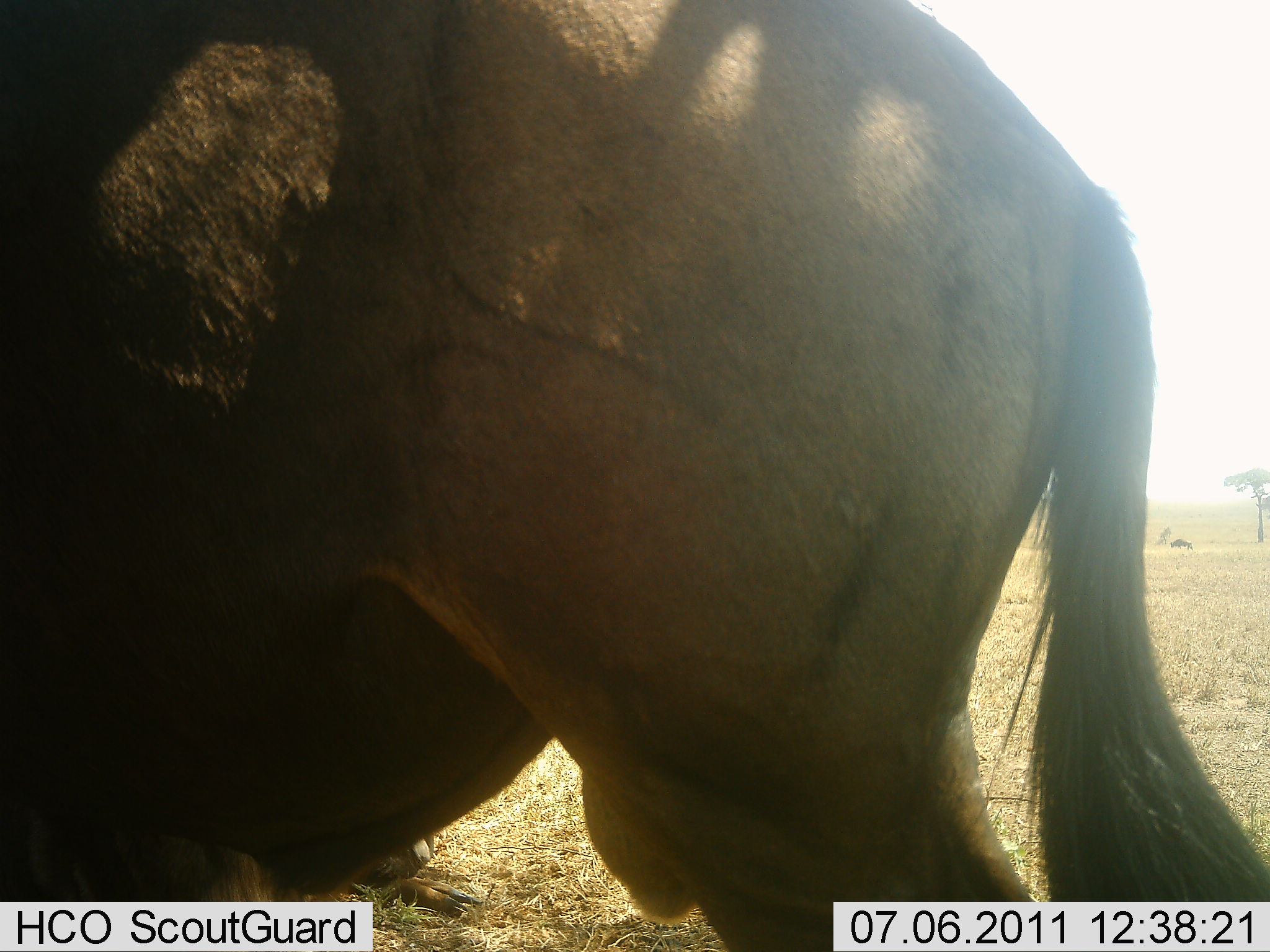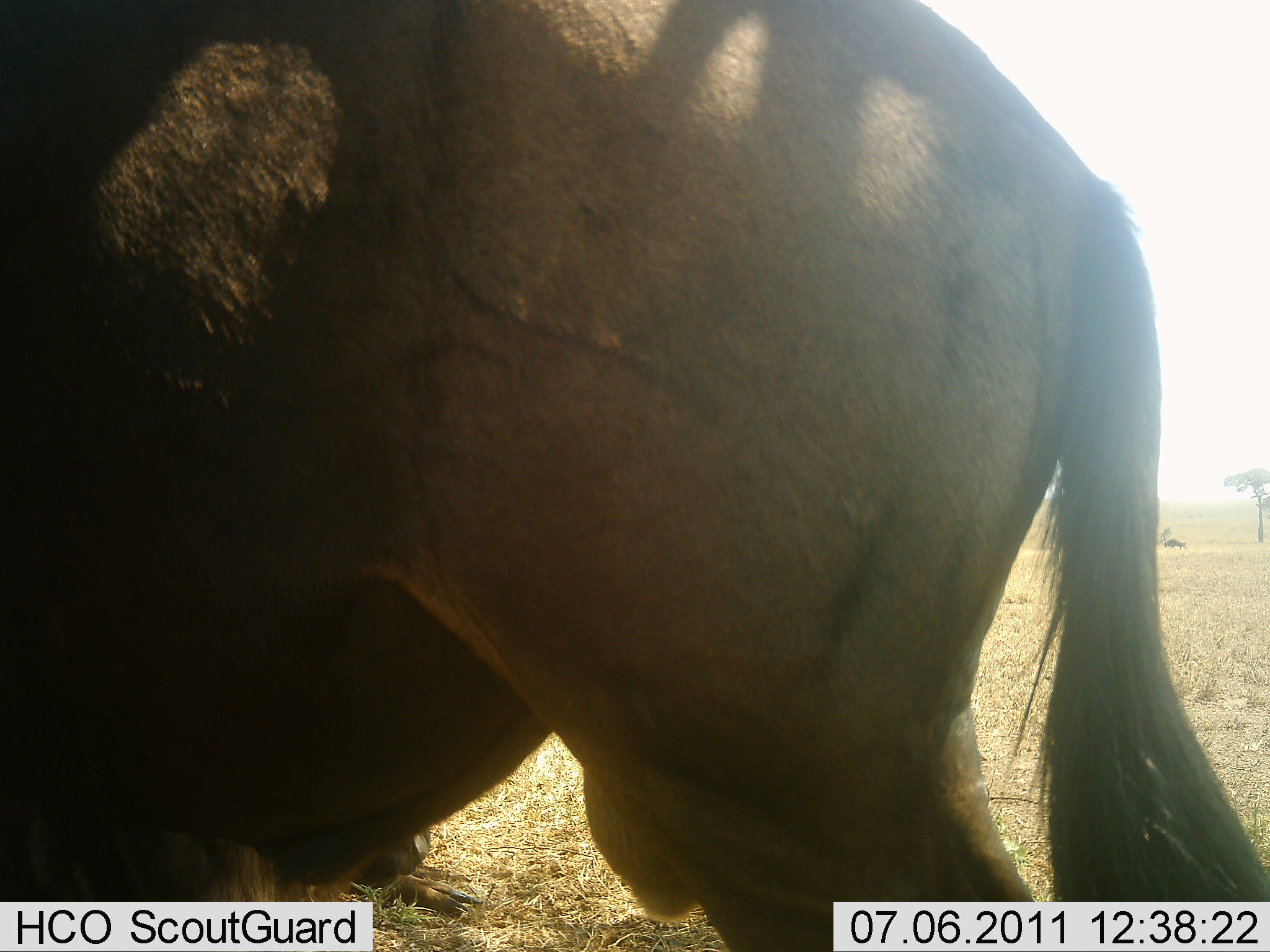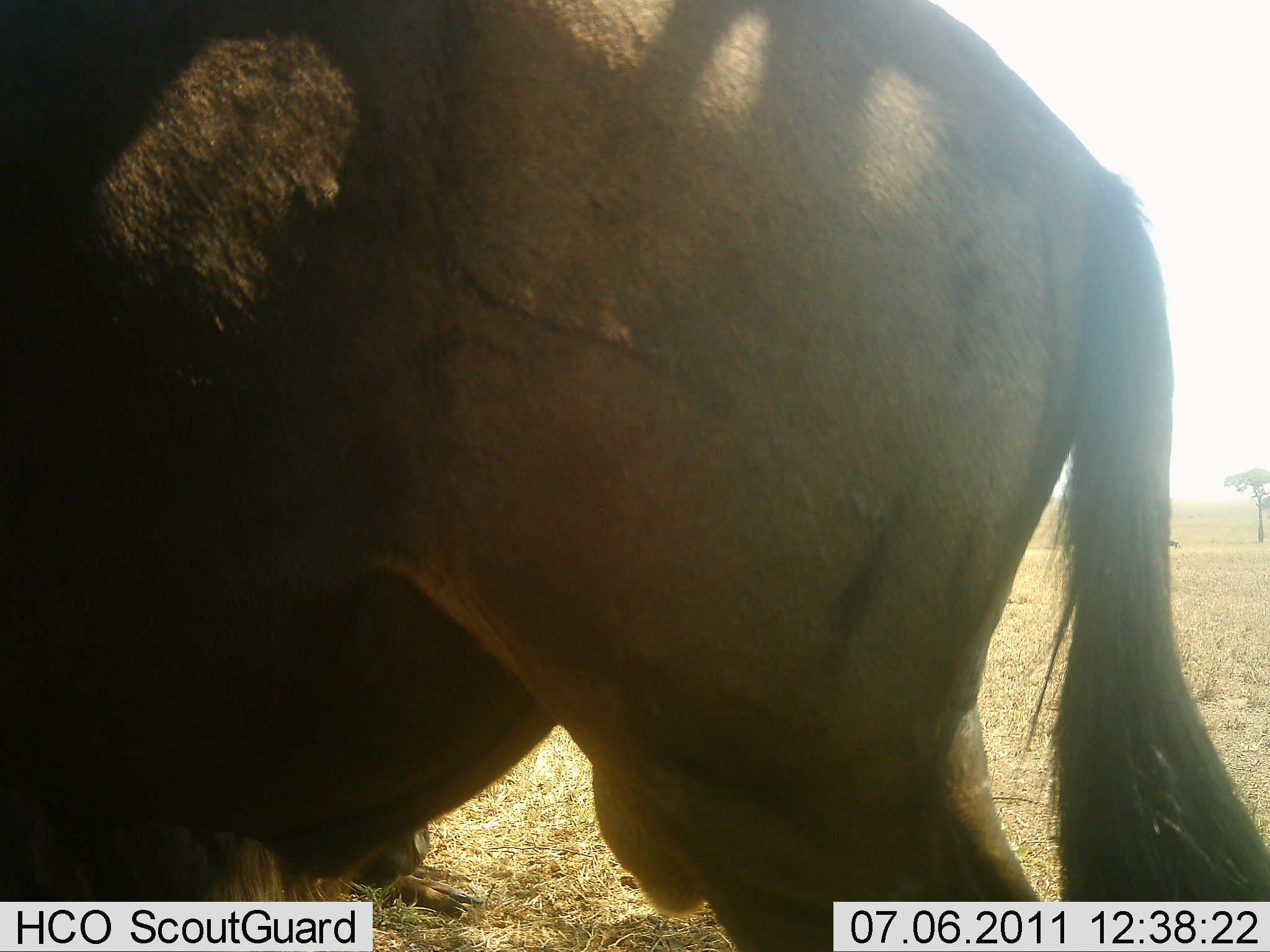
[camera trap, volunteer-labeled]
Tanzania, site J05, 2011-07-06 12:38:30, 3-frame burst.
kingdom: Animalia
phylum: Chordata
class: Mammalia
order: Artiodactyla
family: Bovidae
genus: Connochaetes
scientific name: Connochaetes taurinus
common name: blue wildebeest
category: wildebeest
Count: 1.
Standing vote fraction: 100%.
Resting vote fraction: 0%.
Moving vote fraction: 10%.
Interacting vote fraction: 0%.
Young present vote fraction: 0%.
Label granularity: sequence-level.